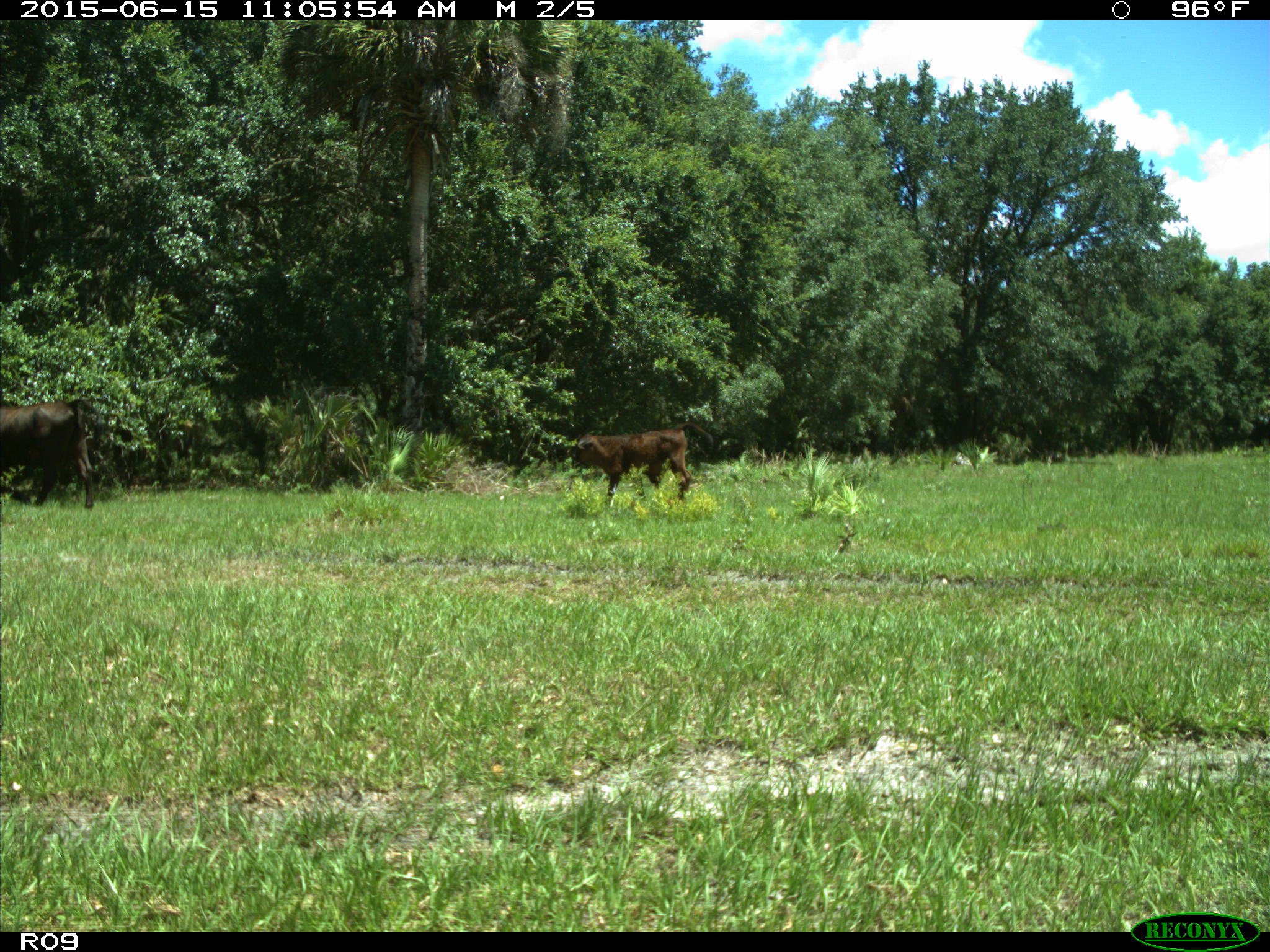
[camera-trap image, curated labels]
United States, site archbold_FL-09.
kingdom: Animalia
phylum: Chordata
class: Mammalia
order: Artiodactyla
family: Bovidae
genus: Bos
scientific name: Bos taurus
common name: domestic cow